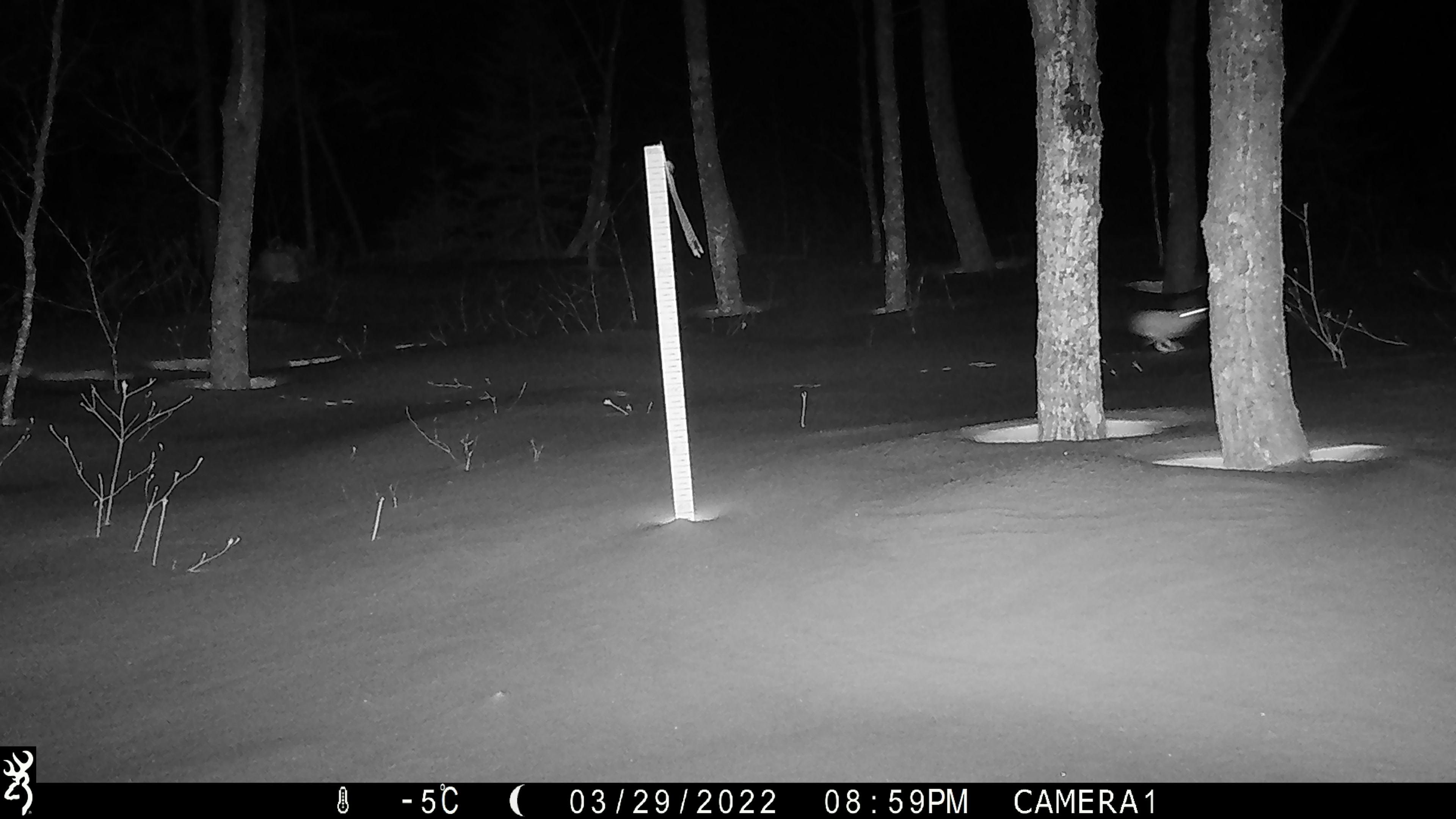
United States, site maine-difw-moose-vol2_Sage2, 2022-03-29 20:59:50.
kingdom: Animalia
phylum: Chordata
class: Mammalia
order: Lagomorpha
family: Leporidae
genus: Lepus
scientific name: Lepus americanus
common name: snowshoe hare